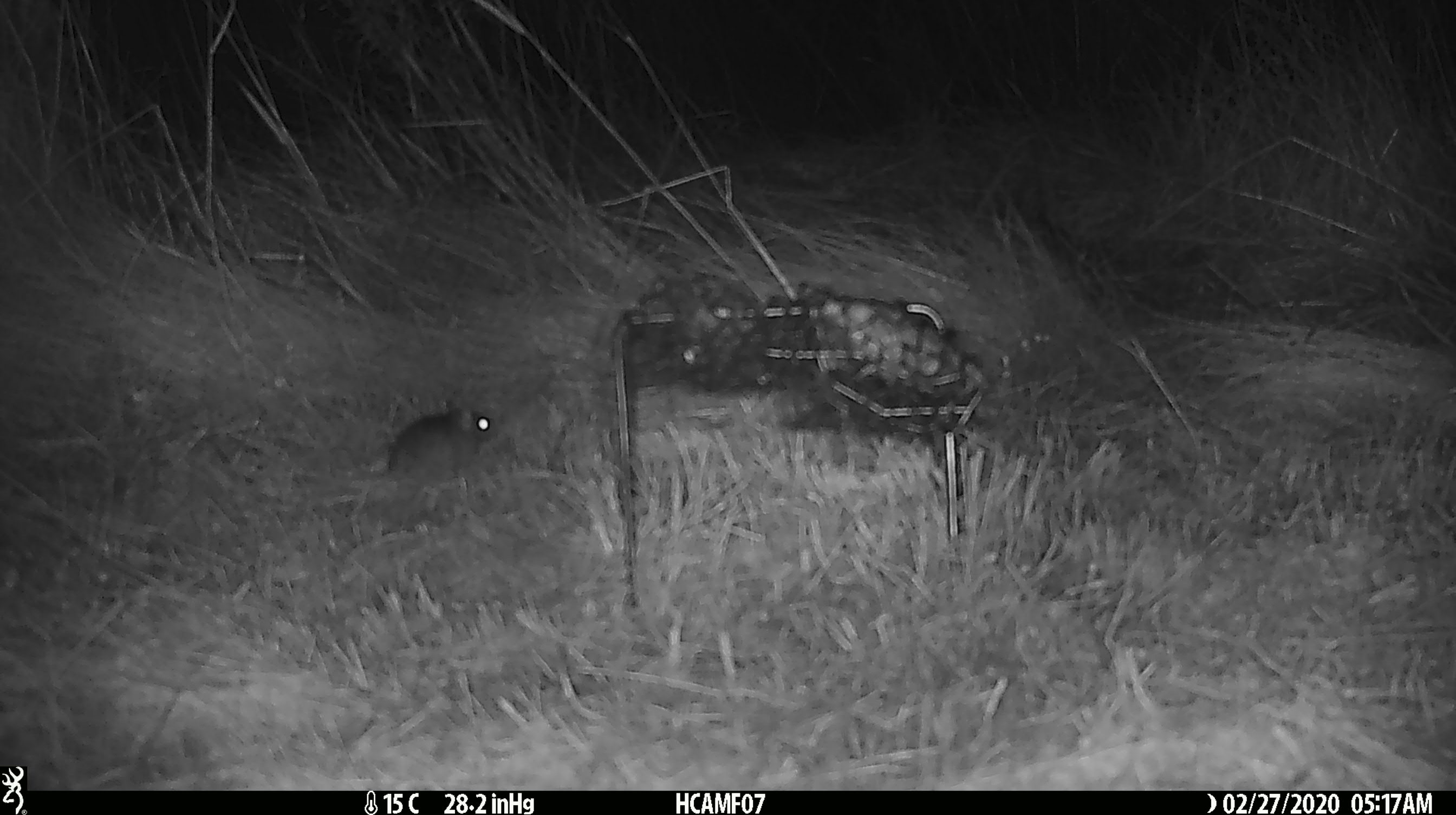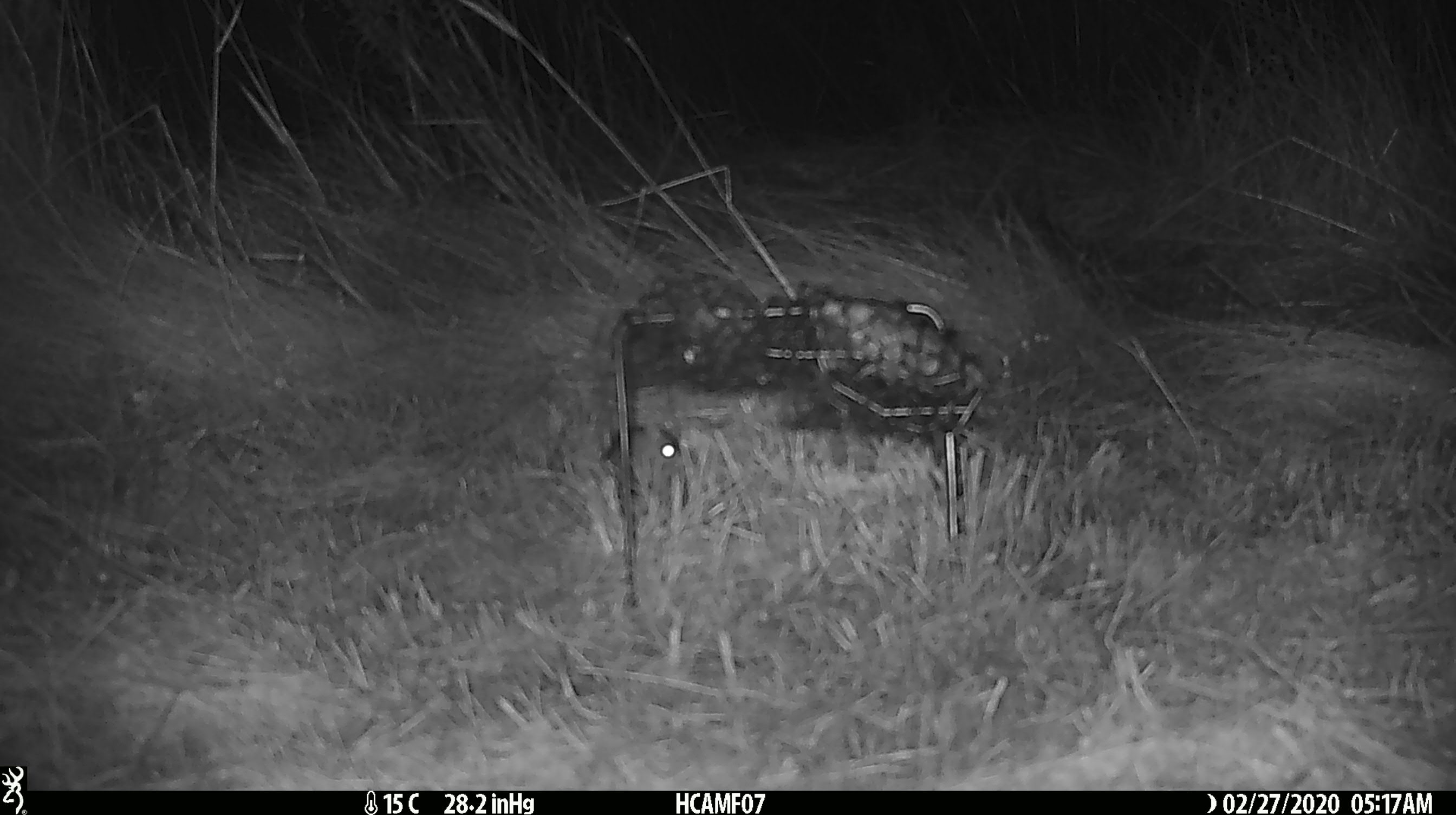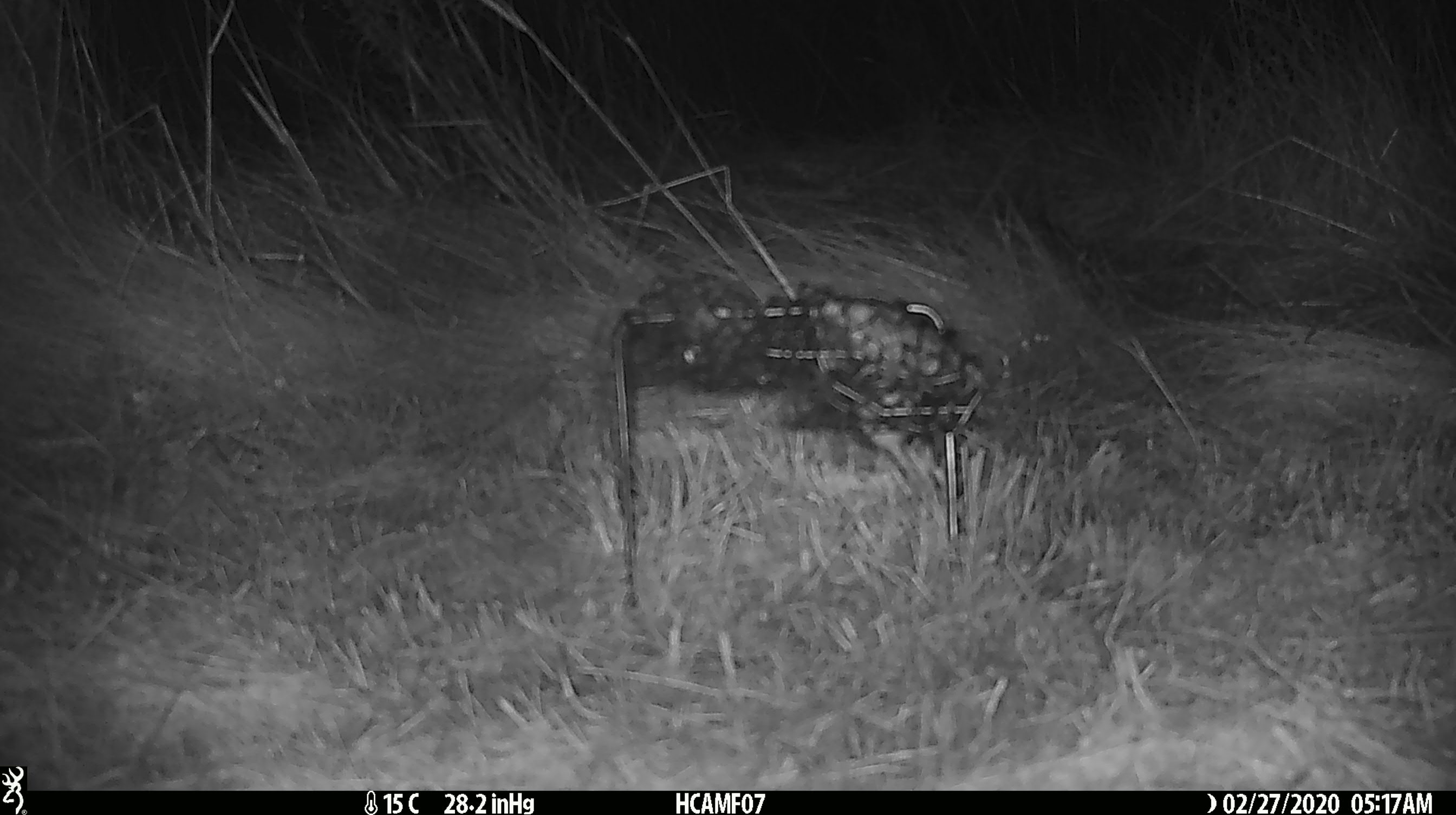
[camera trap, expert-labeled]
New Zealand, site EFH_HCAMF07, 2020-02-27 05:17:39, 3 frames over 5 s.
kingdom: Animalia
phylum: Chordata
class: Mammalia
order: Rodentia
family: Muridae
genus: Mus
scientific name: Mus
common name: mouse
Mouse (Mus).